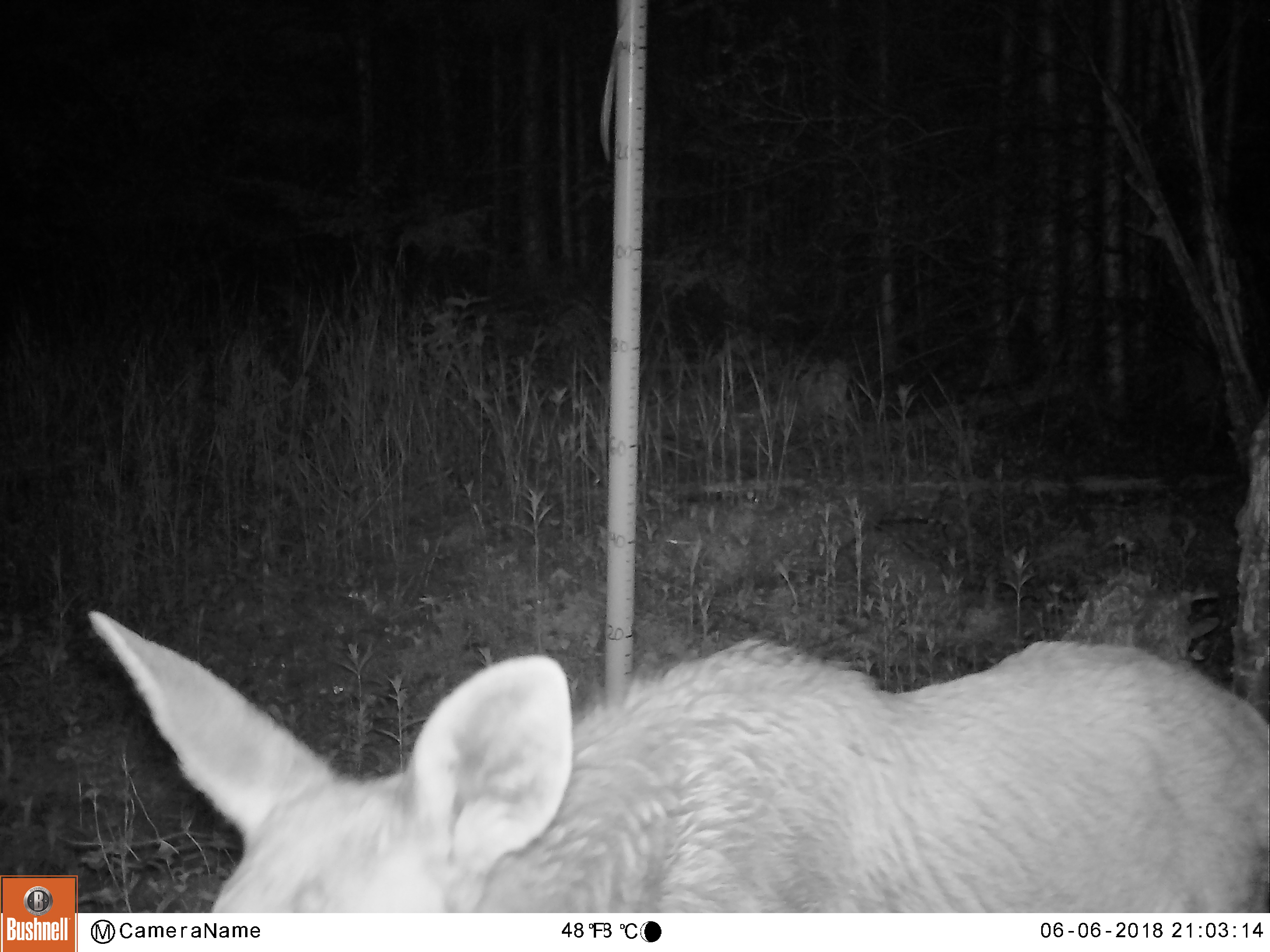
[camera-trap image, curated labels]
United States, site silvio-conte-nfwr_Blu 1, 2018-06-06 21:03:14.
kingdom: Animalia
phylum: Chordata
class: Mammalia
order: Artiodactyla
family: Cervidae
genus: Alces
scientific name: Alces alces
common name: moose